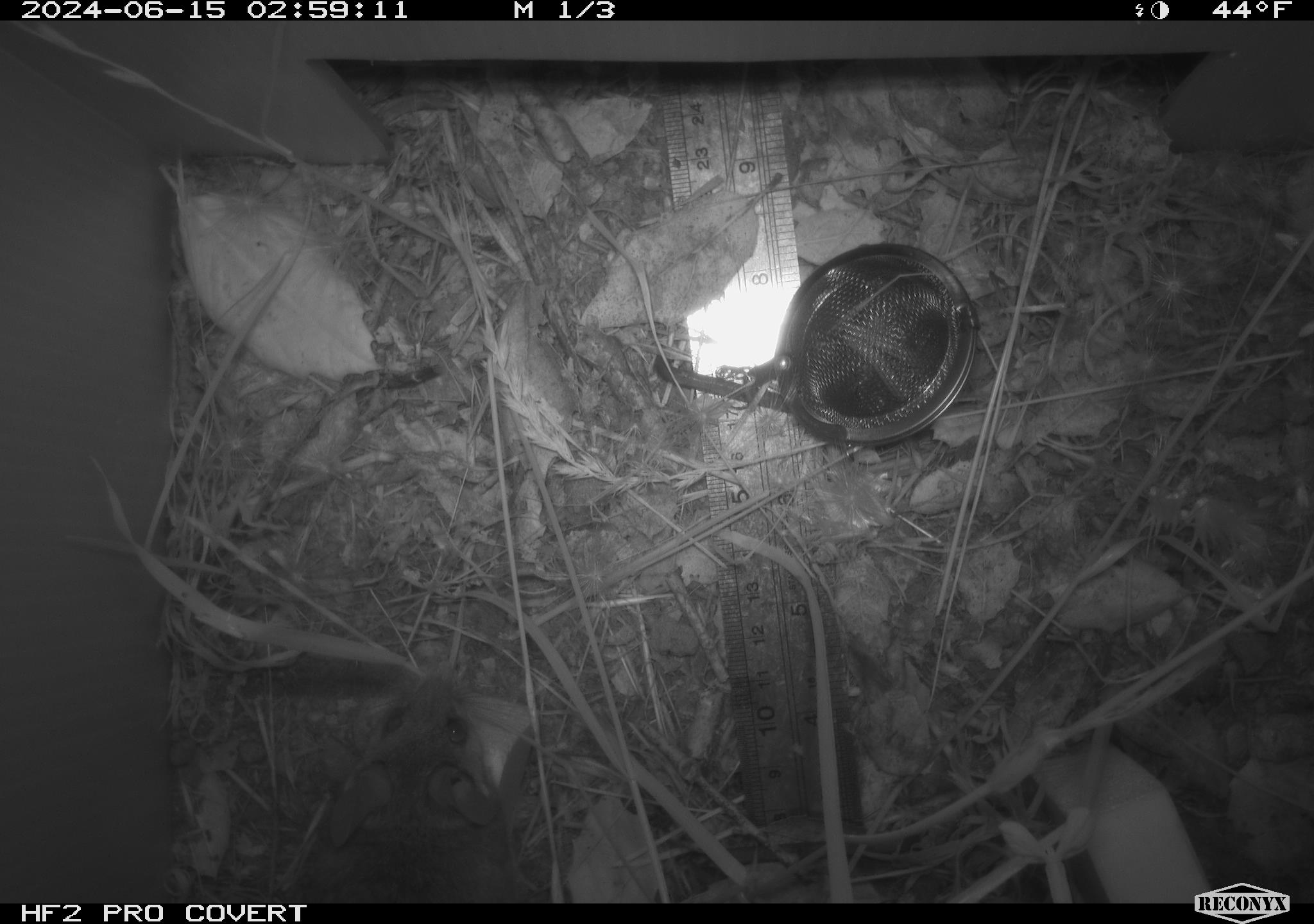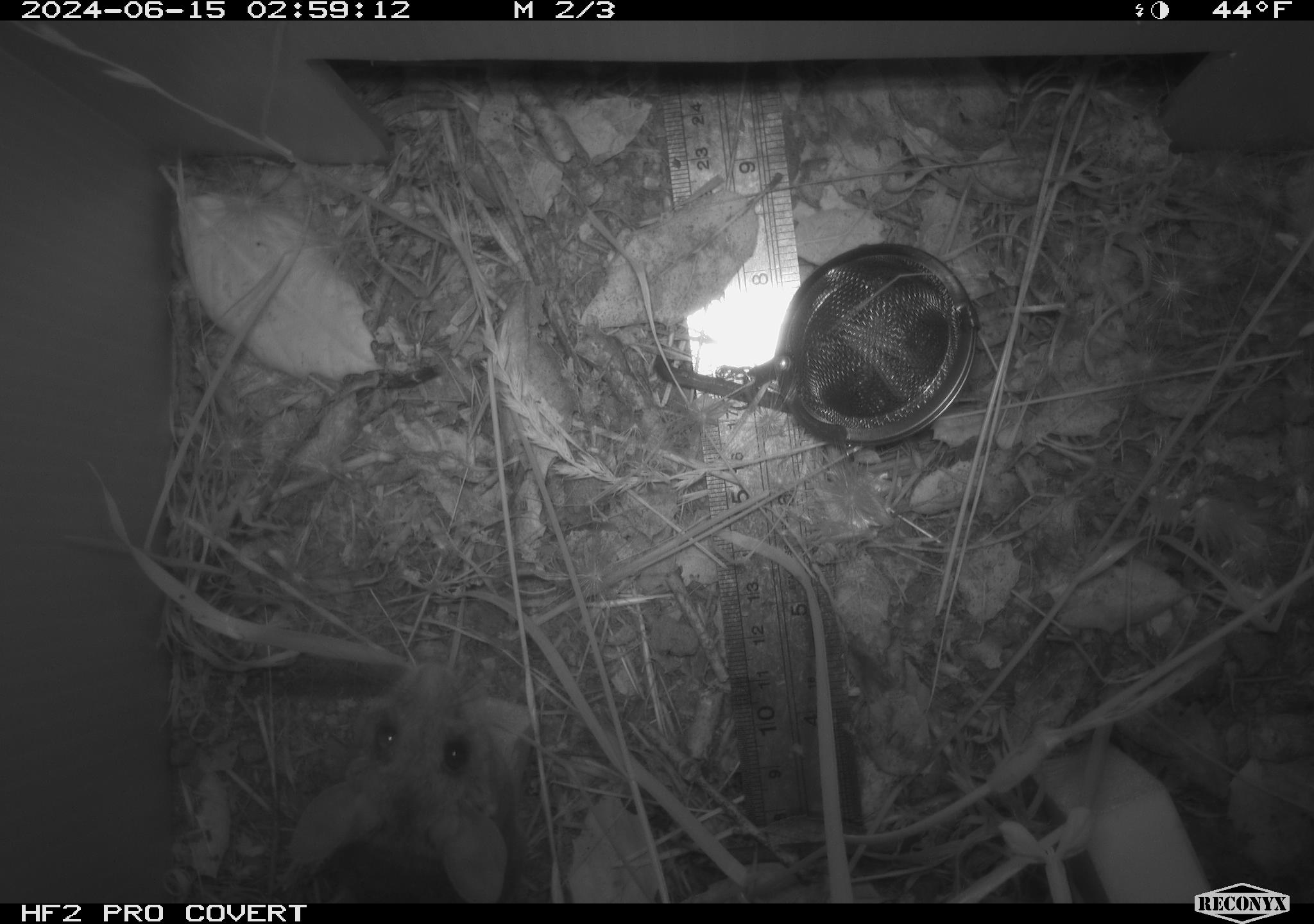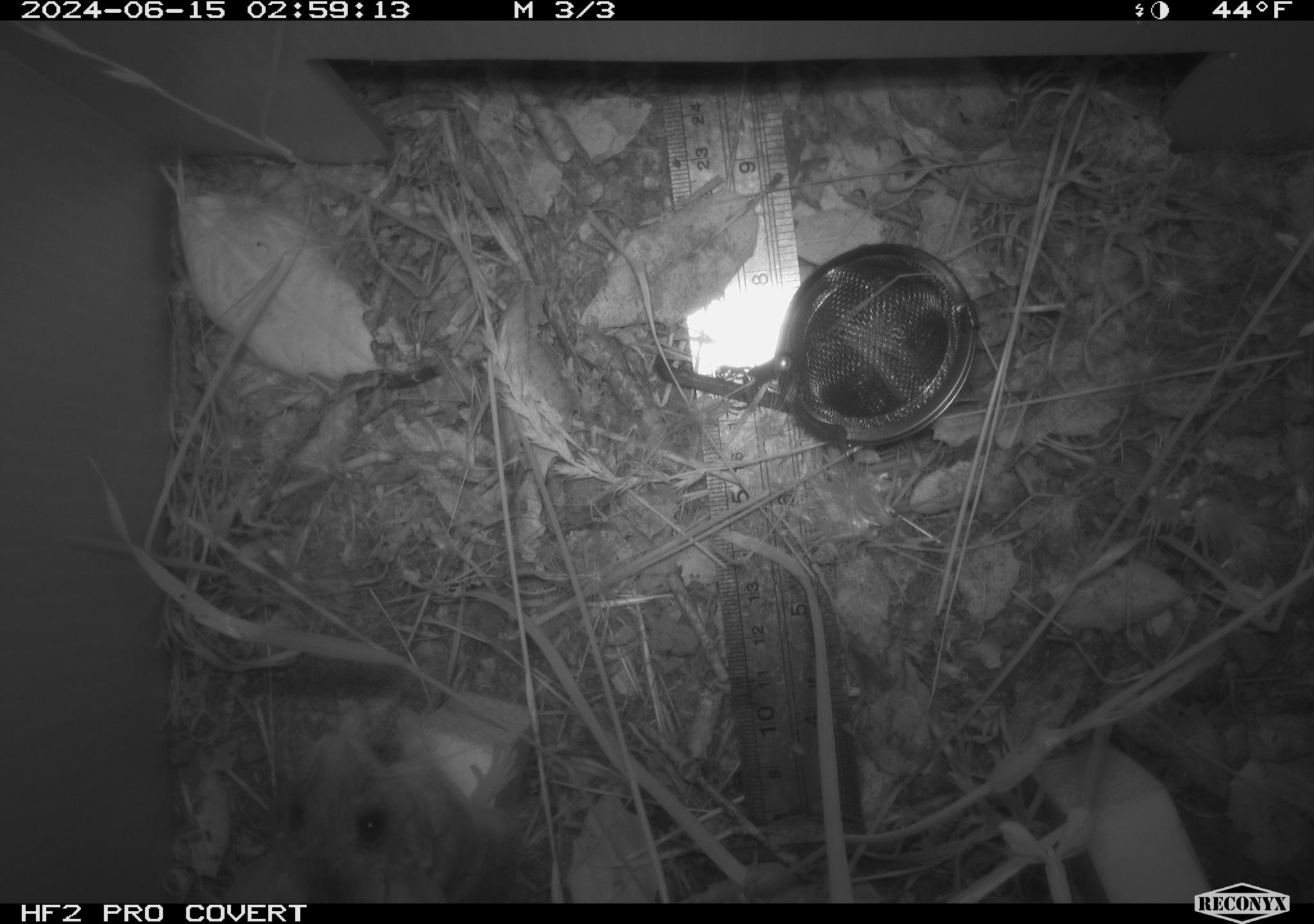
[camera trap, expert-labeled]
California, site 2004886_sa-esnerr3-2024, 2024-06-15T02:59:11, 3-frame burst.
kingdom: Animalia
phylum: Chordata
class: Mammalia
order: Rodentia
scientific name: Rodentia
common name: rodent